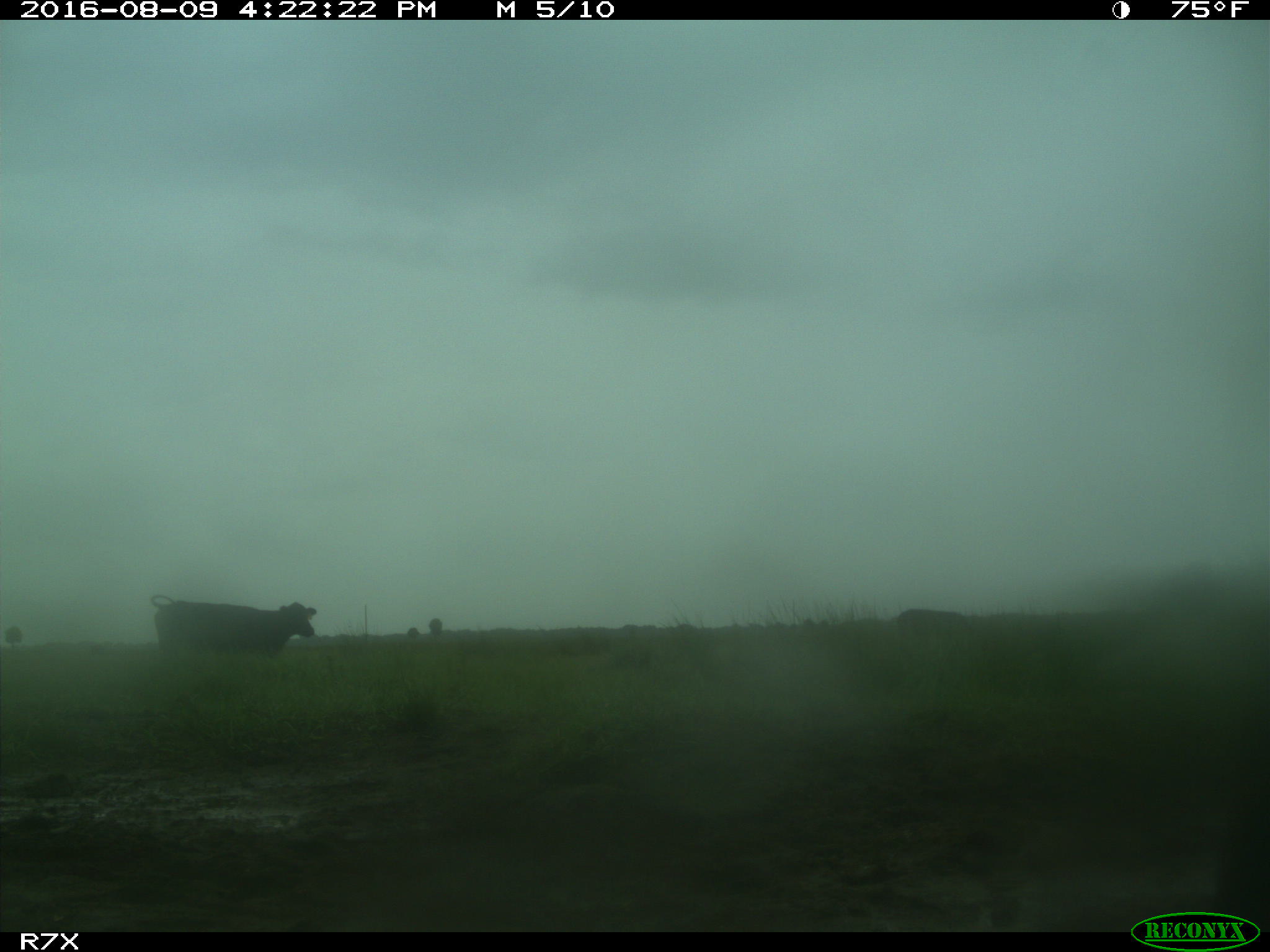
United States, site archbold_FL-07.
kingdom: Animalia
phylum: Chordata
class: Mammalia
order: Artiodactyla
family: Bovidae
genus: Bos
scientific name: Bos taurus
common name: domestic cow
Bos taurus (domestic cow).